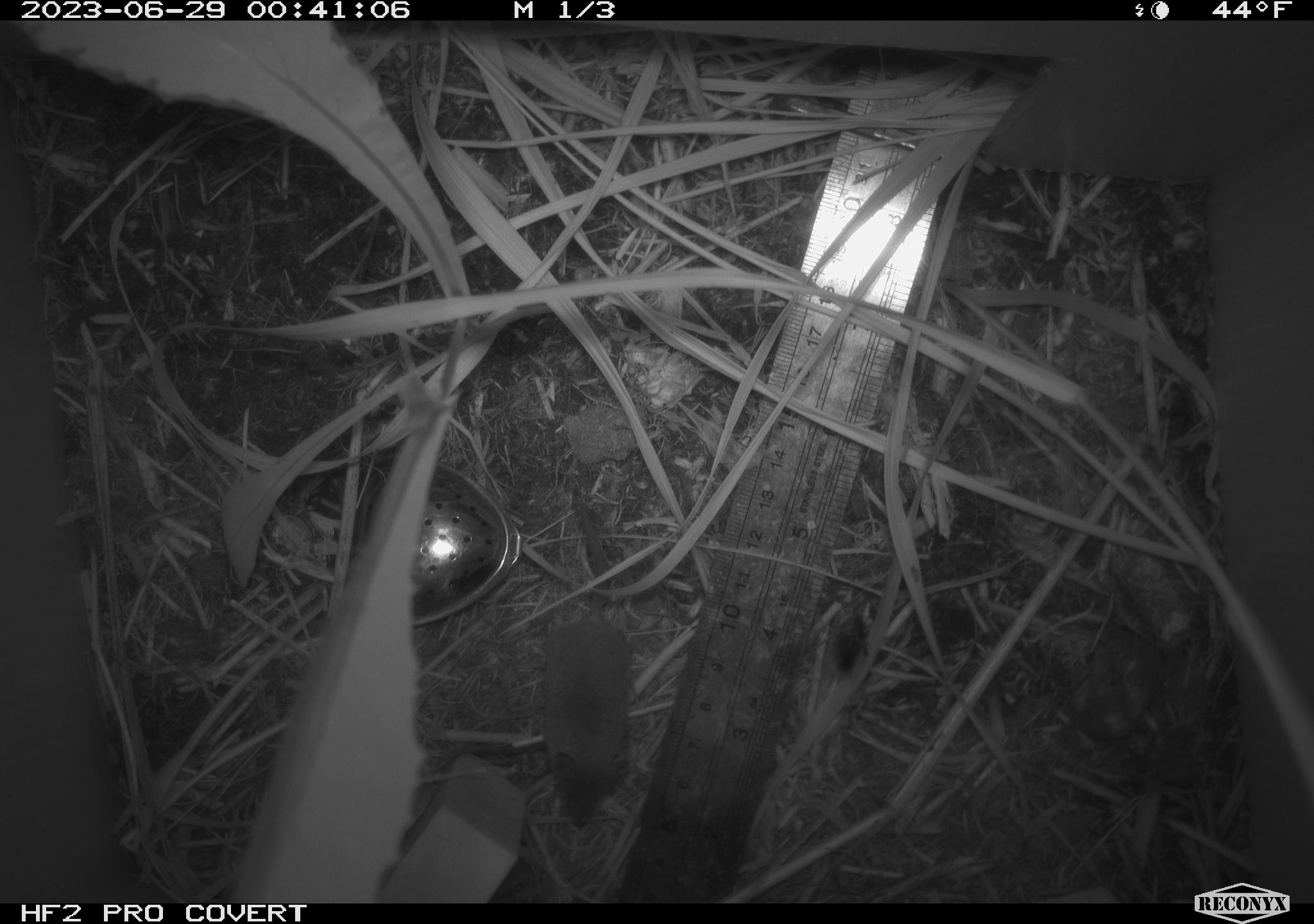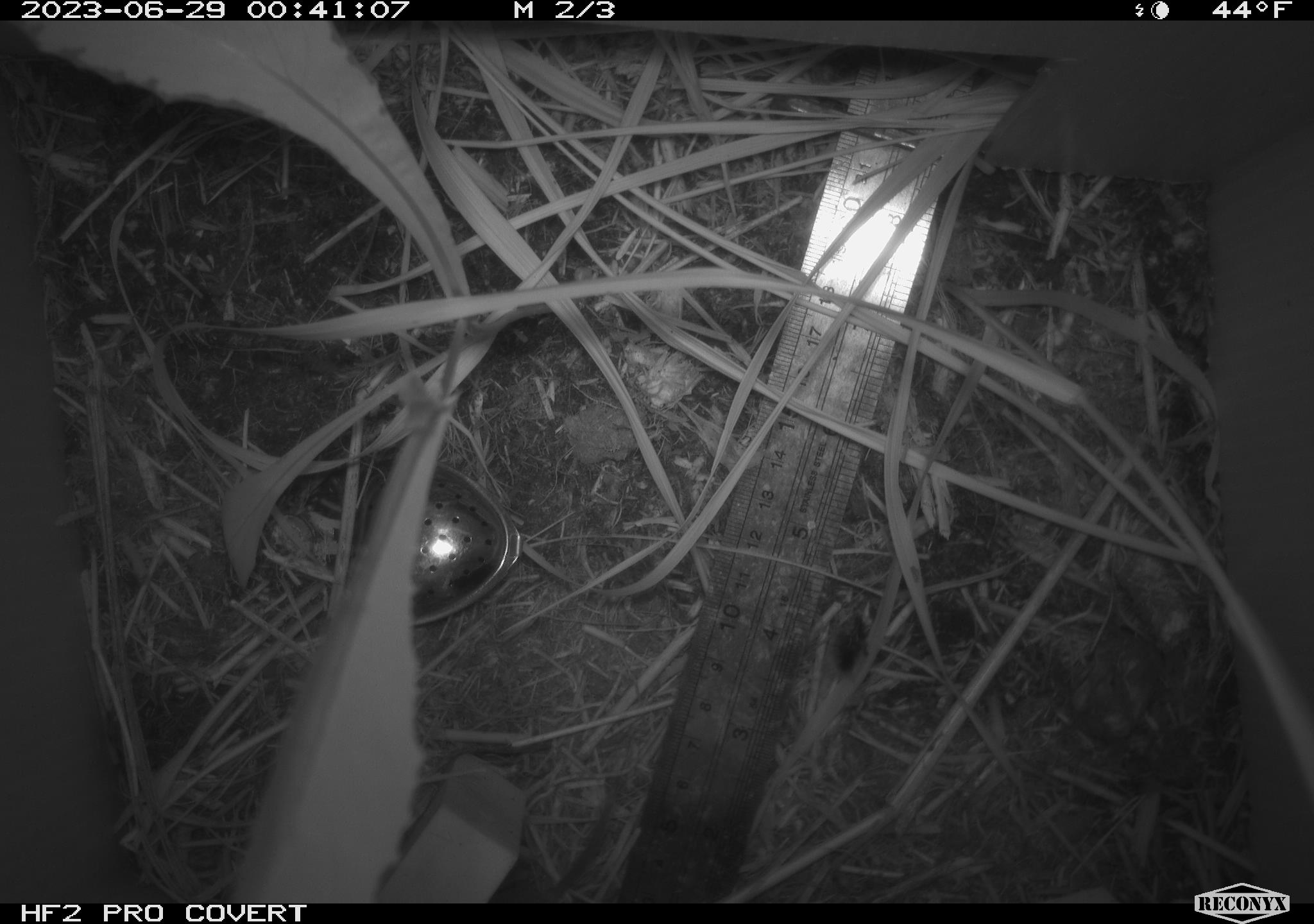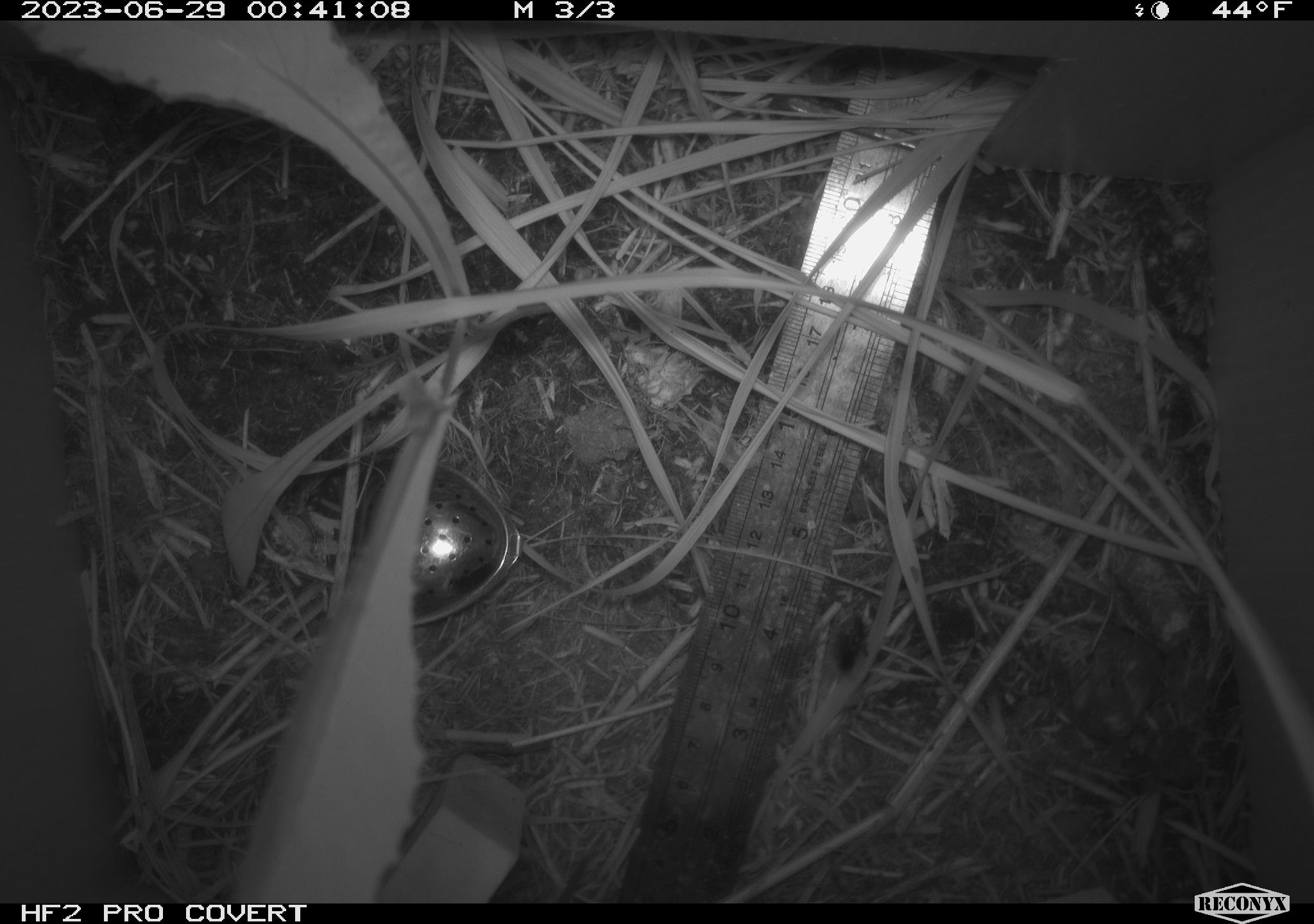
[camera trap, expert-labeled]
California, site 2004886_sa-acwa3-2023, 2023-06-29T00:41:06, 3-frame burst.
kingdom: Animalia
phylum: Chordata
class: Mammalia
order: Eulipotyphla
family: Soricidae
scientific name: Soricidae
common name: shrews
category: soricidae family